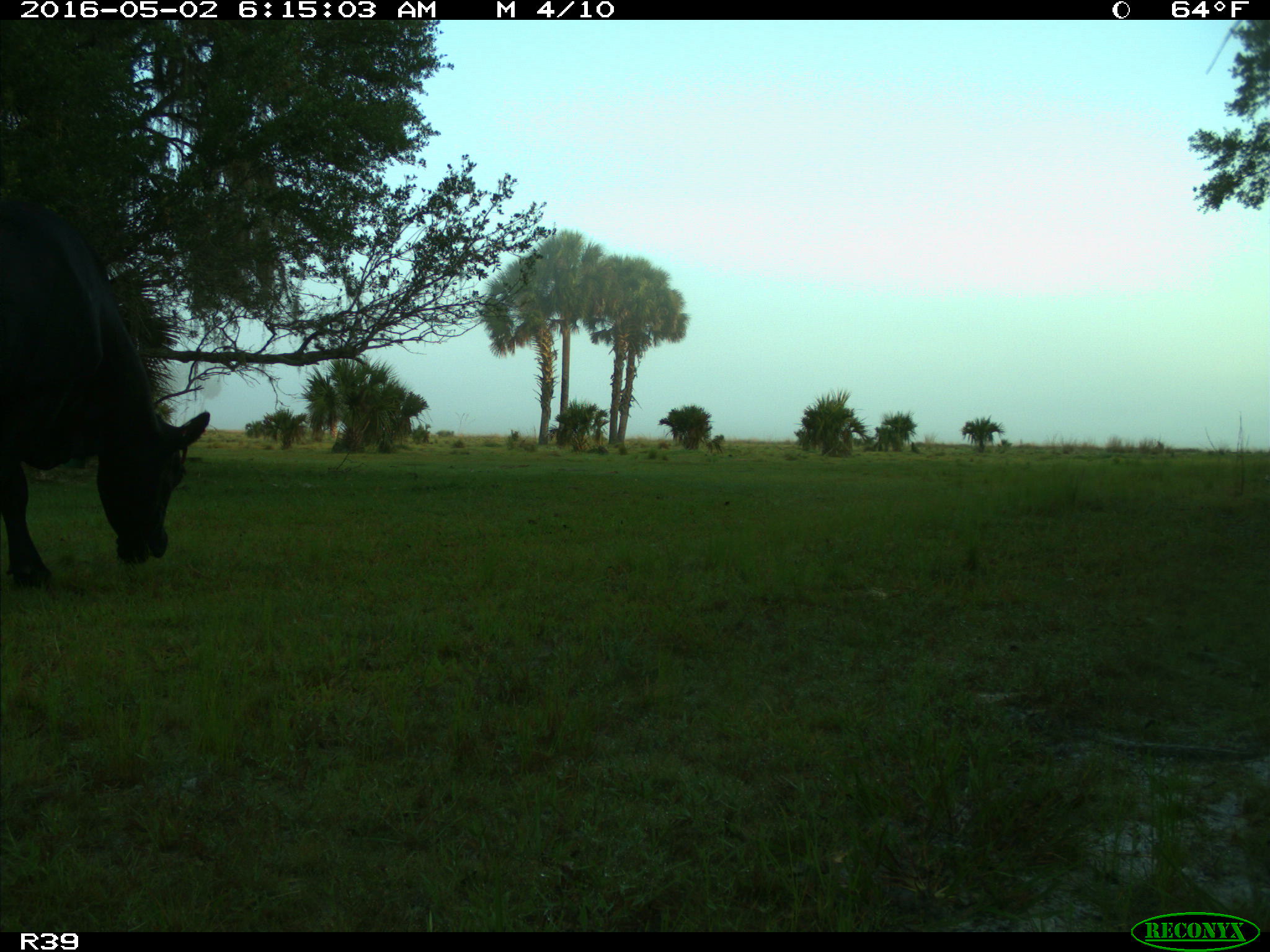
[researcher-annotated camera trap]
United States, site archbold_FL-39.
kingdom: Animalia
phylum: Chordata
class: Mammalia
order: Artiodactyla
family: Bovidae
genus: Bos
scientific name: Bos taurus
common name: domestic cow